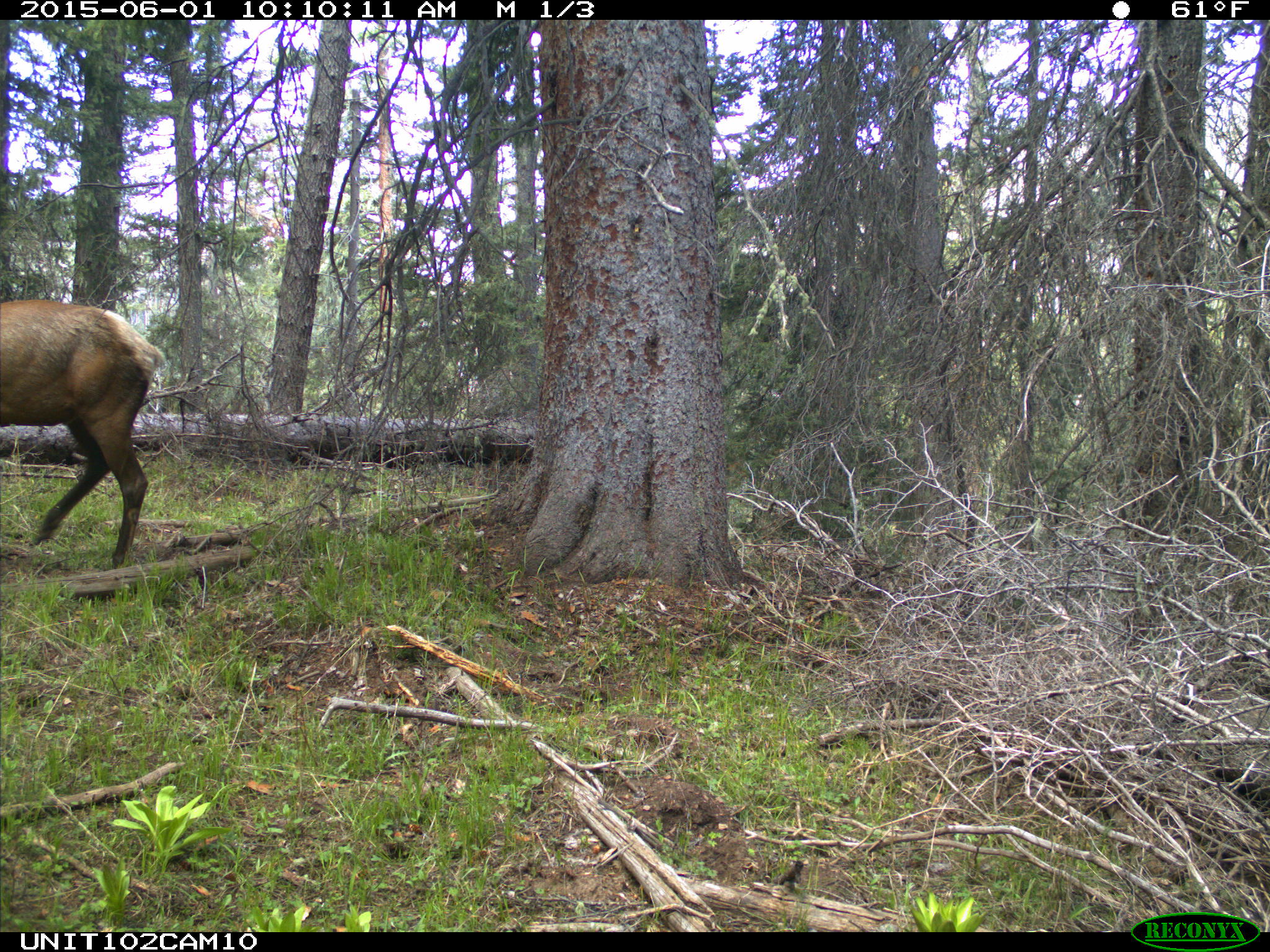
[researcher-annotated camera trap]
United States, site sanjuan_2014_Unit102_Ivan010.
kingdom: Animalia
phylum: Chordata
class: Mammalia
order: Artiodactyla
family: Cervidae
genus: Cervus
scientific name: Cervus elaphus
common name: red deer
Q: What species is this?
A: Cervus elaphus (red deer).